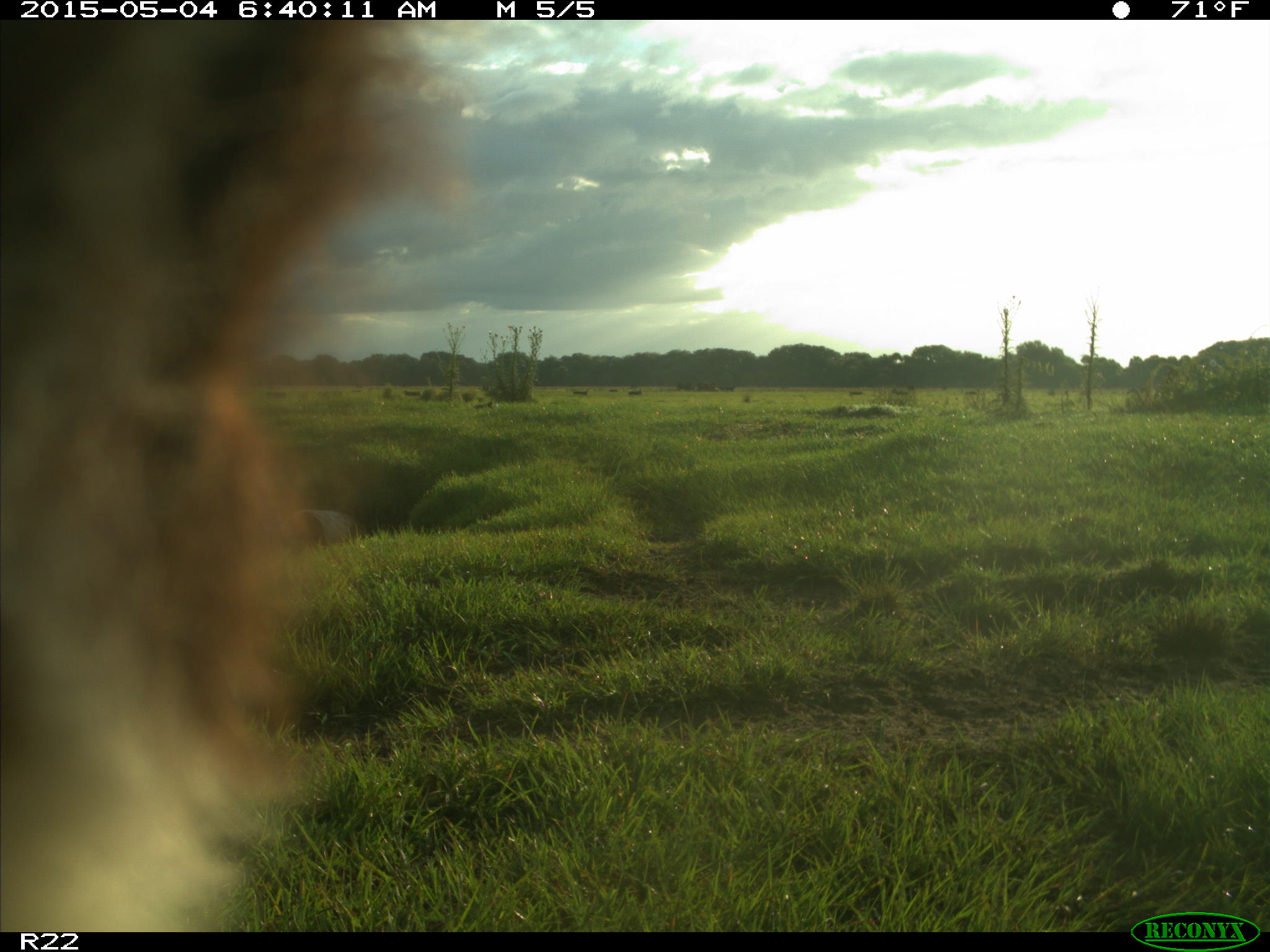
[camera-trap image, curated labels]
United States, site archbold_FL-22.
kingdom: Animalia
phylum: Chordata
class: Mammalia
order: Artiodactyla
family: Bovidae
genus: Bos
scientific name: Bos taurus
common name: domestic cow